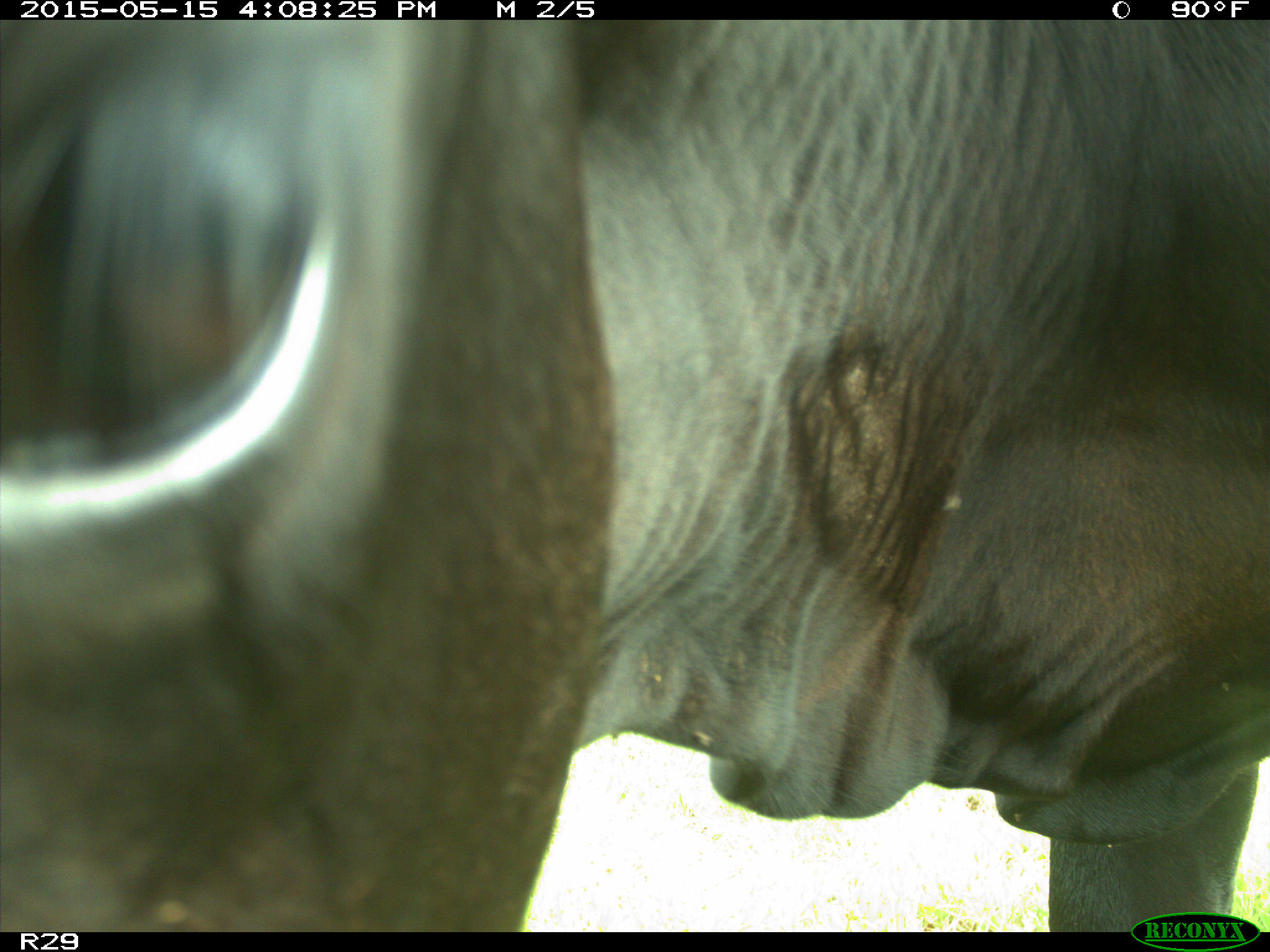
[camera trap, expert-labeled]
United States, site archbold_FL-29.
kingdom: Animalia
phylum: Chordata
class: Mammalia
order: Artiodactyla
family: Bovidae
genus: Bos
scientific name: Bos taurus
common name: domestic cow